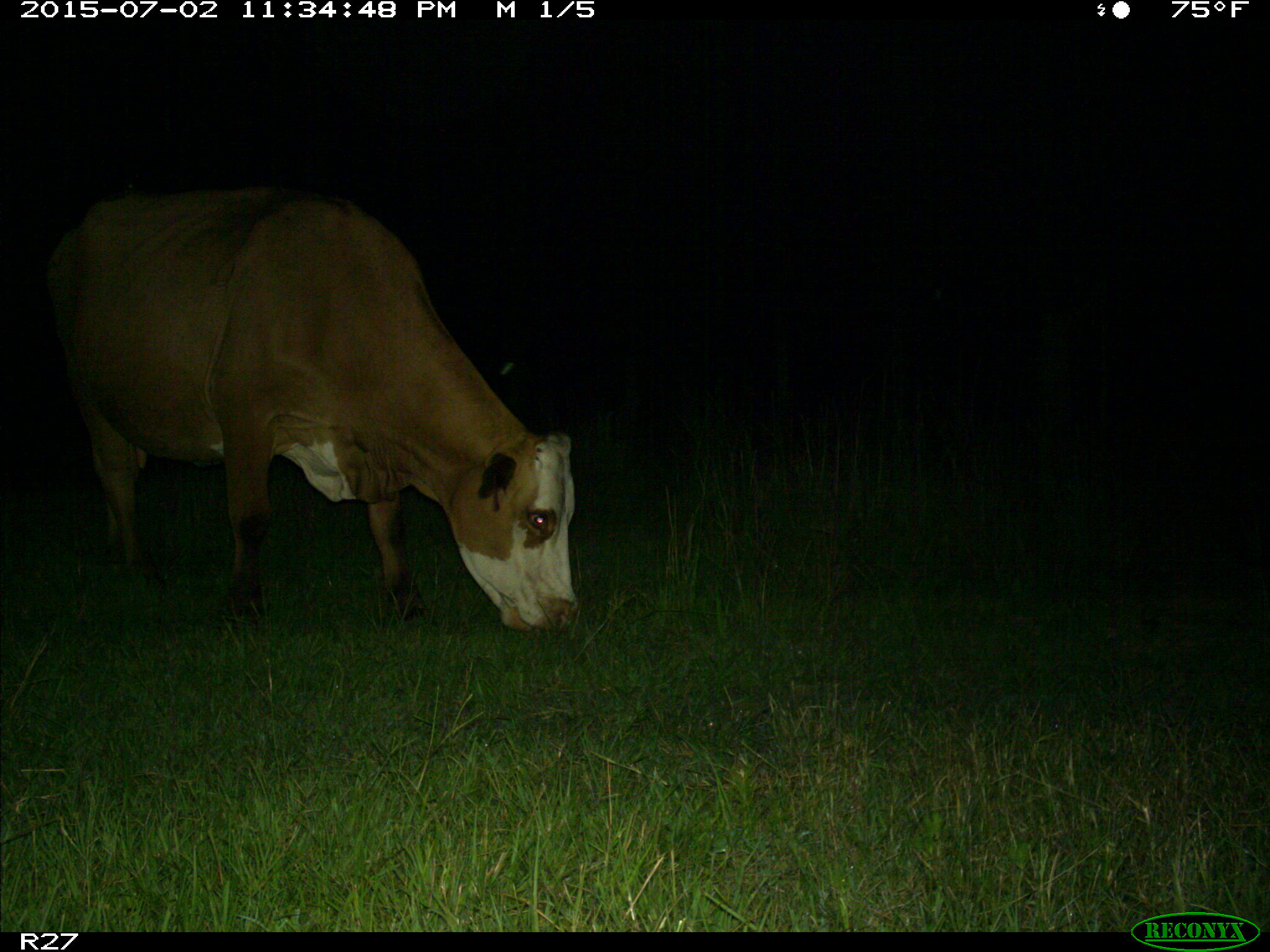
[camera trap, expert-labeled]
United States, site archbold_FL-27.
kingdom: Animalia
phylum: Chordata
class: Mammalia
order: Artiodactyla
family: Bovidae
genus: Bos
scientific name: Bos taurus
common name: domestic cow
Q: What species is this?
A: Bos taurus (domestic cow).